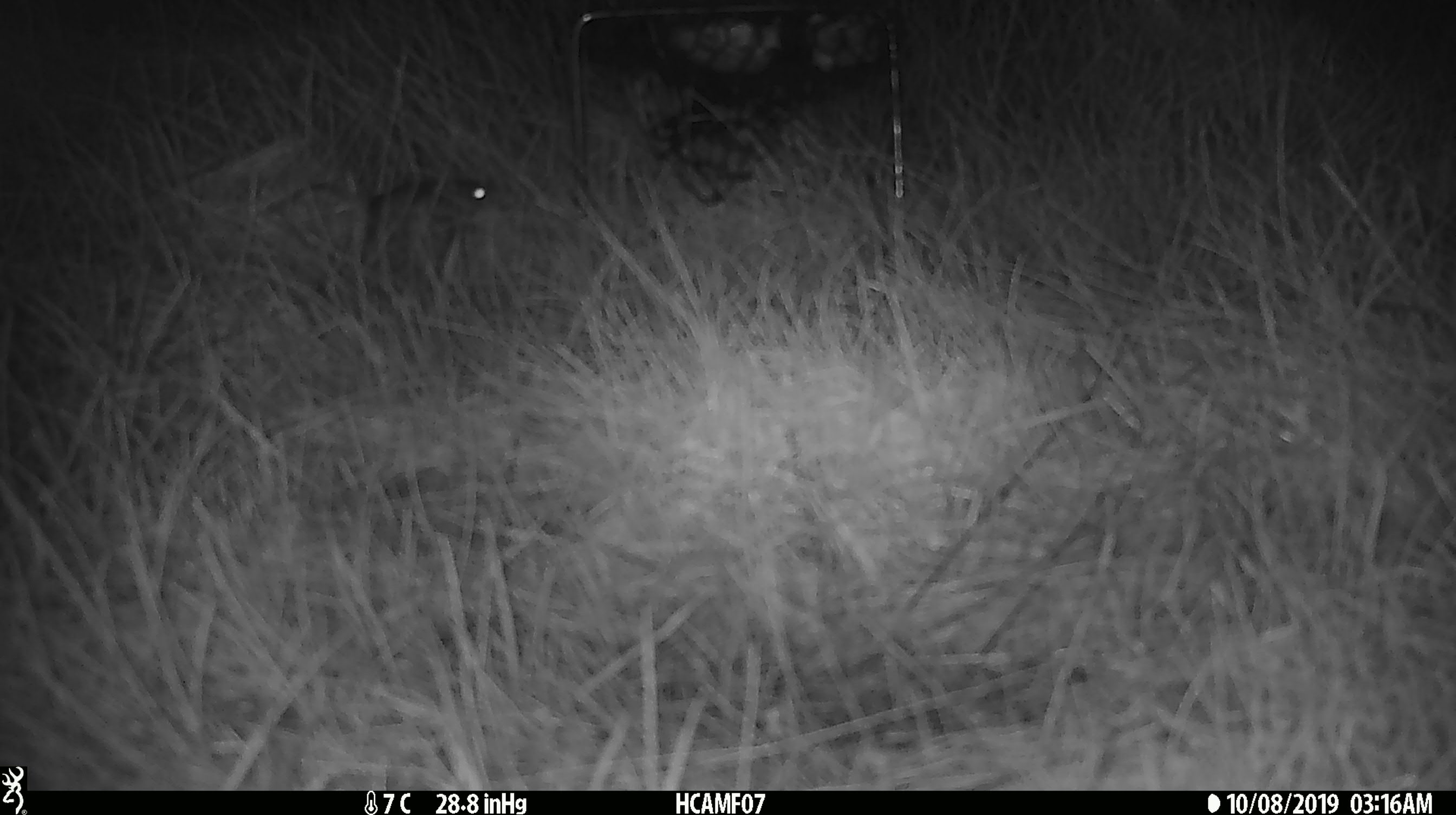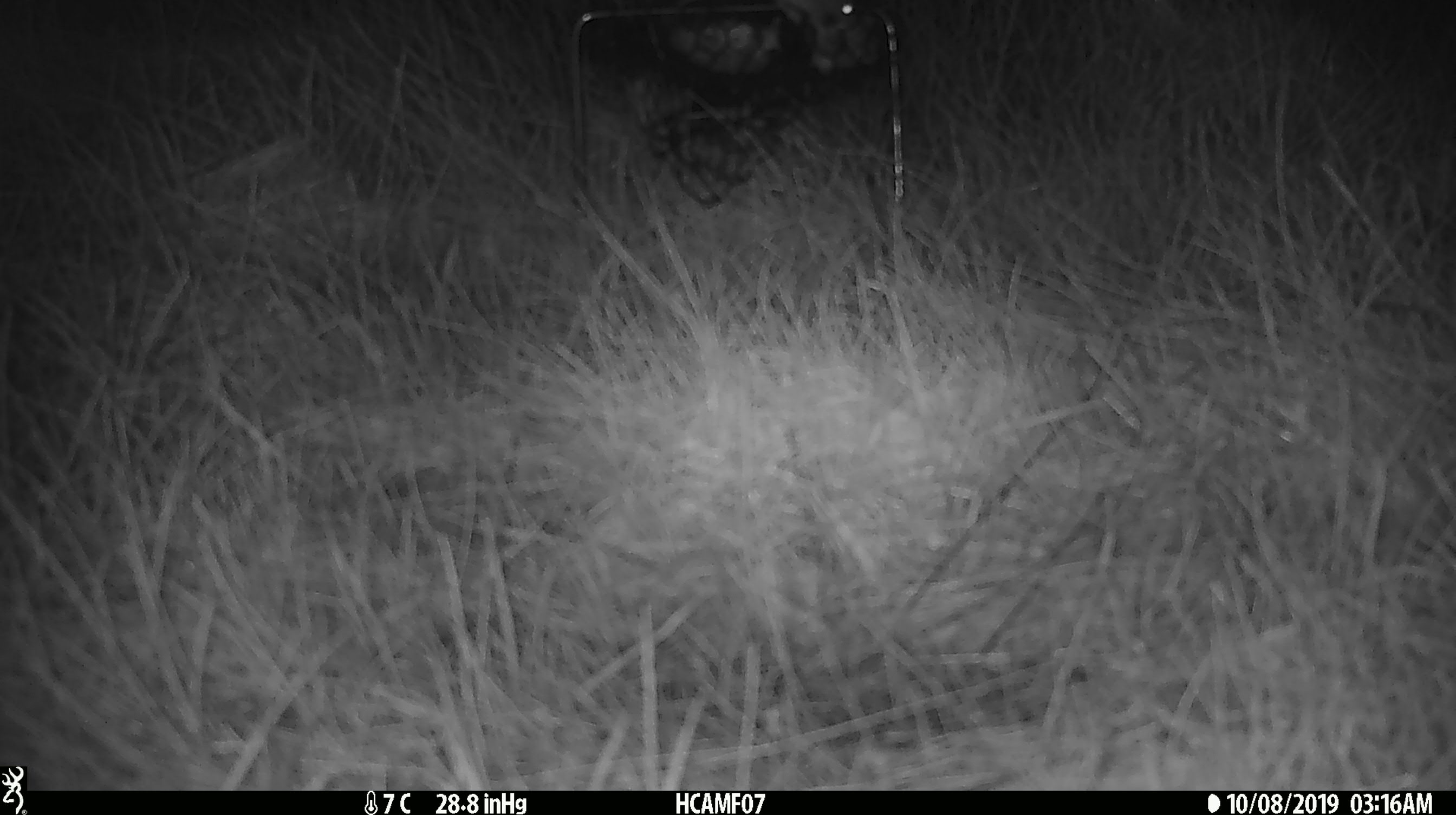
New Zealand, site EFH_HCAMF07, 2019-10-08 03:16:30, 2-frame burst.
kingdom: Animalia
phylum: Chordata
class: Mammalia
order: Rodentia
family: Muridae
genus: Mus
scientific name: Mus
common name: mouse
Mouse (Mus).